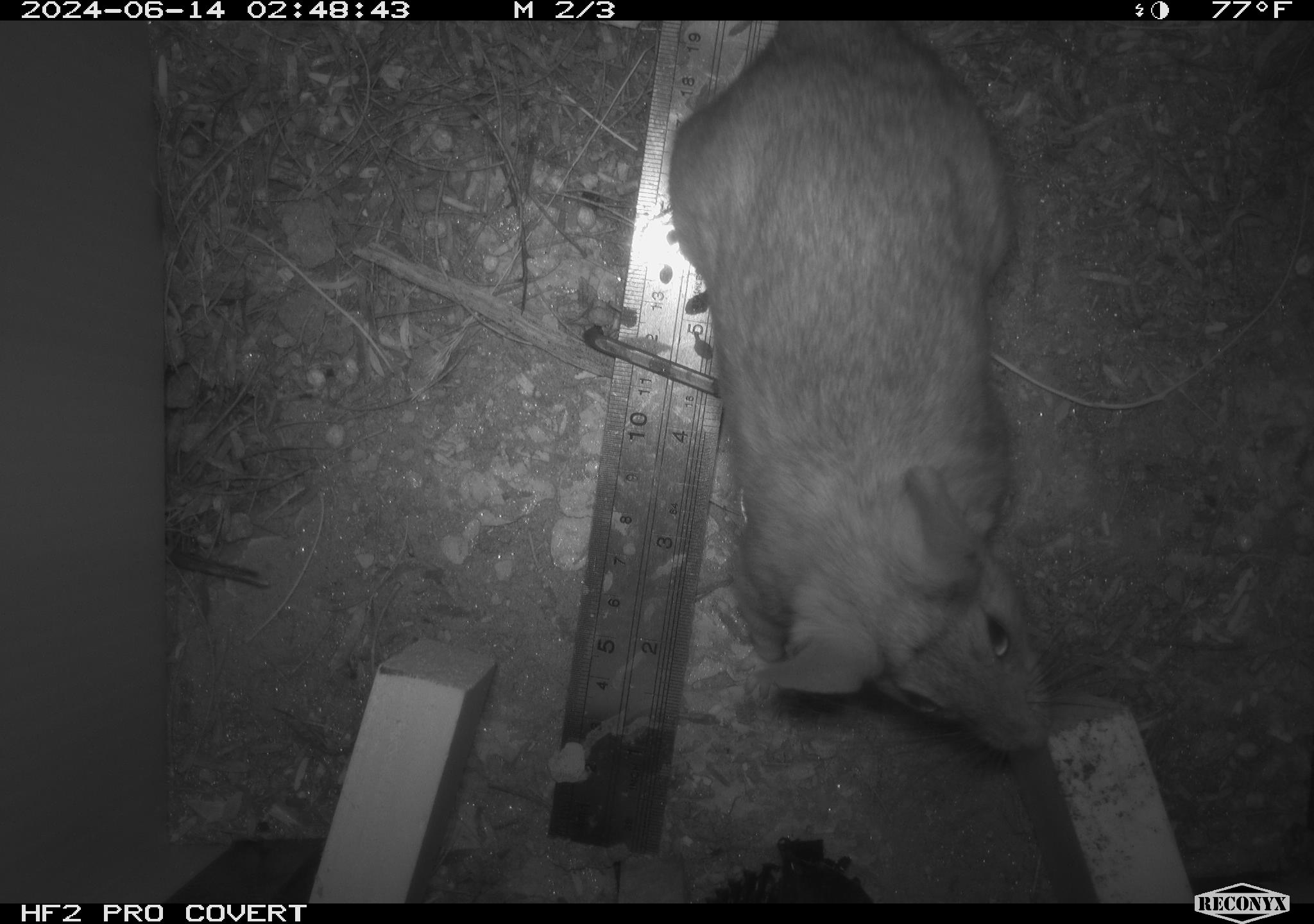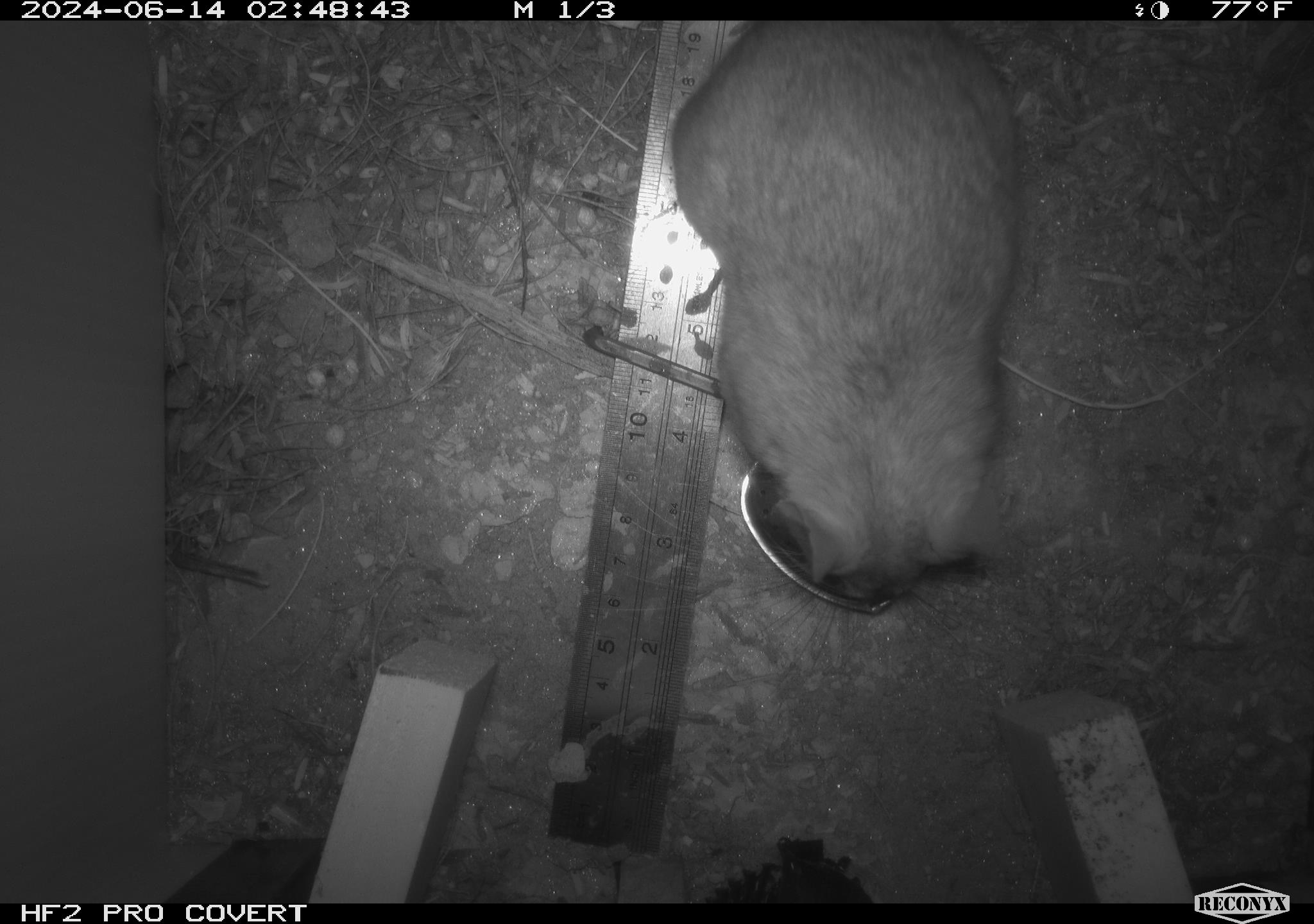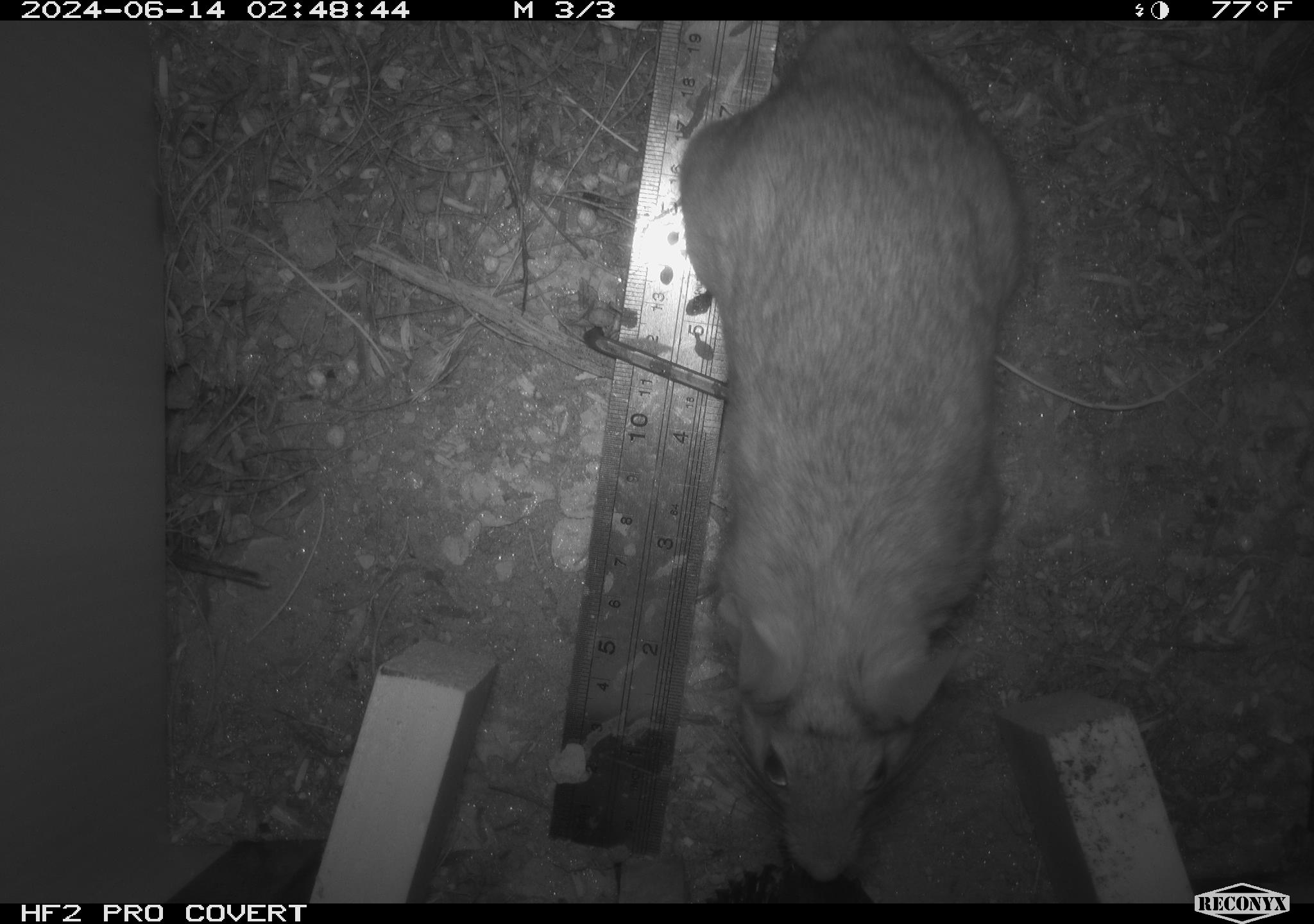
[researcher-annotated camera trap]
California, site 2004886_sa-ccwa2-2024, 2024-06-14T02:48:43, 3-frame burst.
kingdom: Animalia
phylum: Chordata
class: Mammalia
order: Rodentia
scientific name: Rodentia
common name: woodrat or rat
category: woodrat or rat species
Woodrat or rat species (woodrat or rat) (Rodentia).